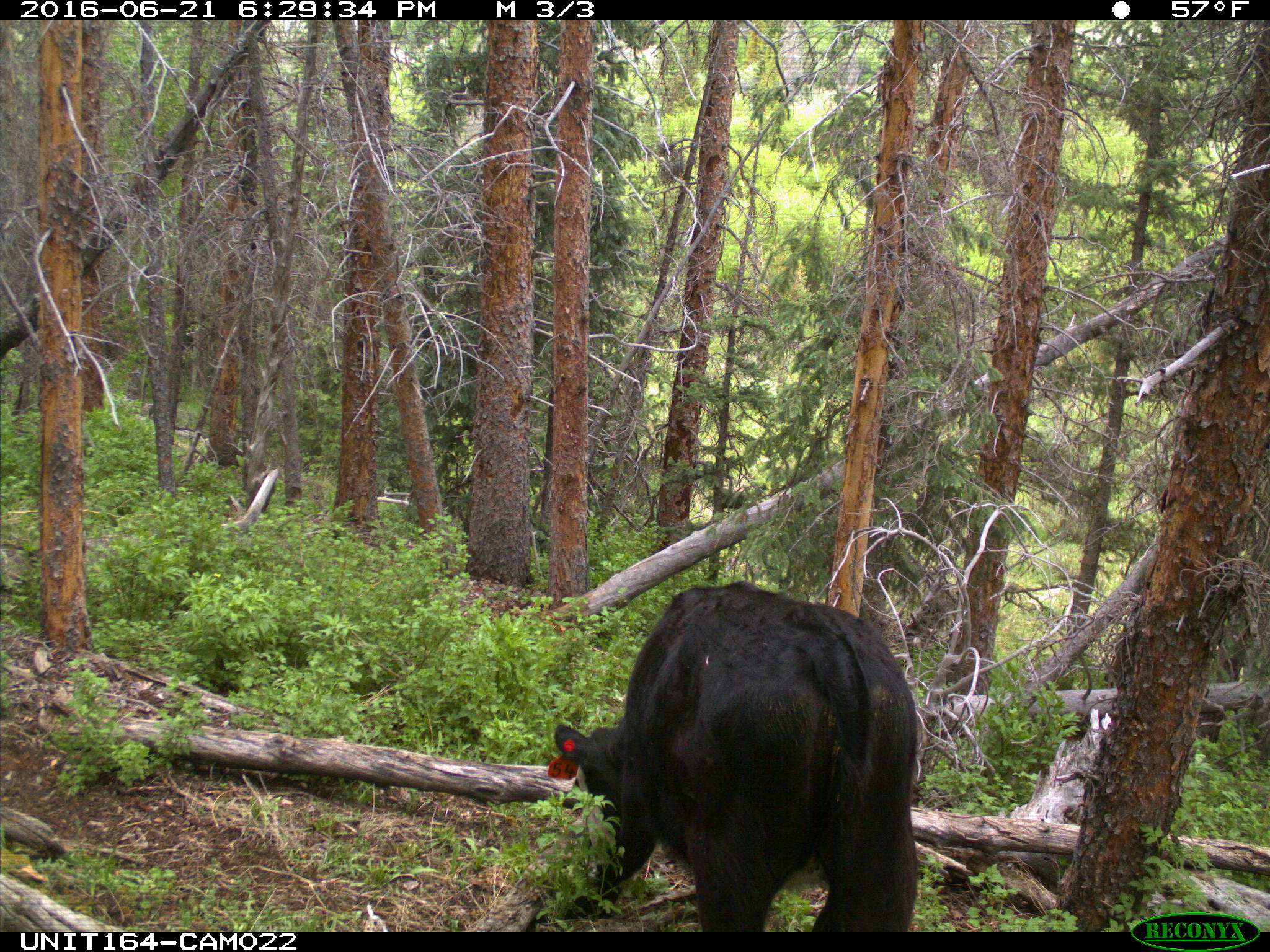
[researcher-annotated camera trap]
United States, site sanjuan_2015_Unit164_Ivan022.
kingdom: Animalia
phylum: Chordata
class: Mammalia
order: Artiodactyla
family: Bovidae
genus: Bos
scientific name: Bos taurus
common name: domestic cow